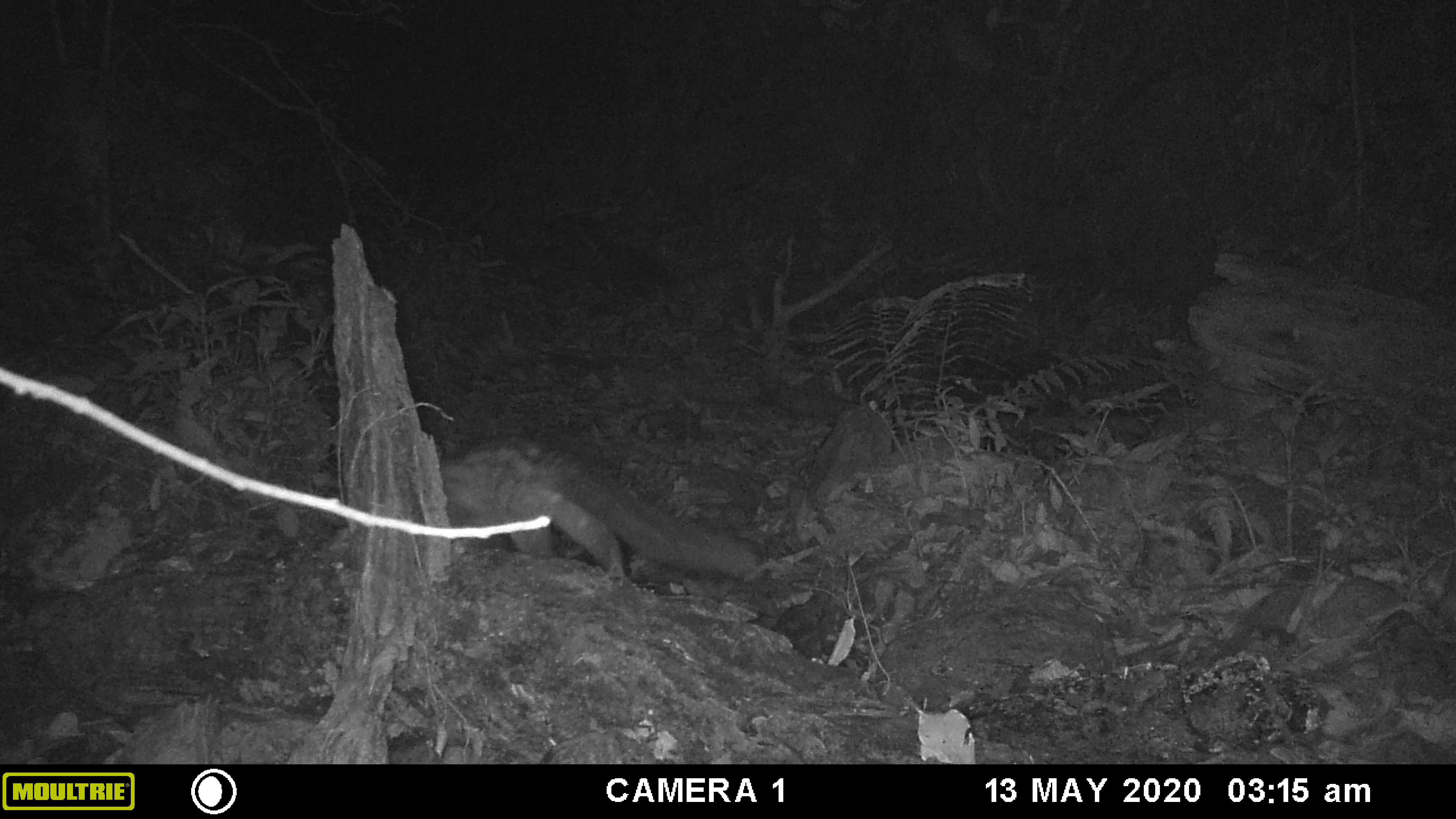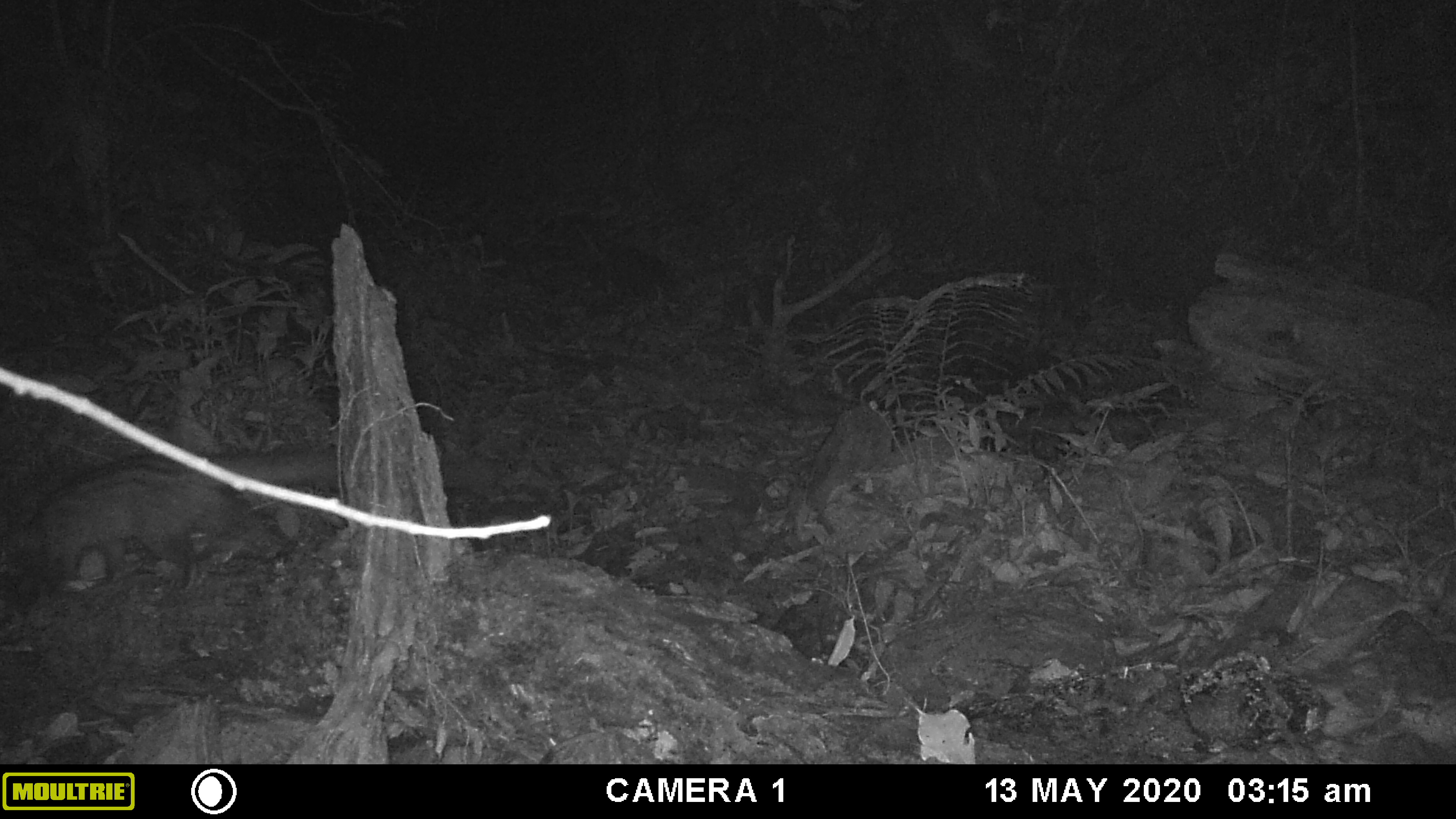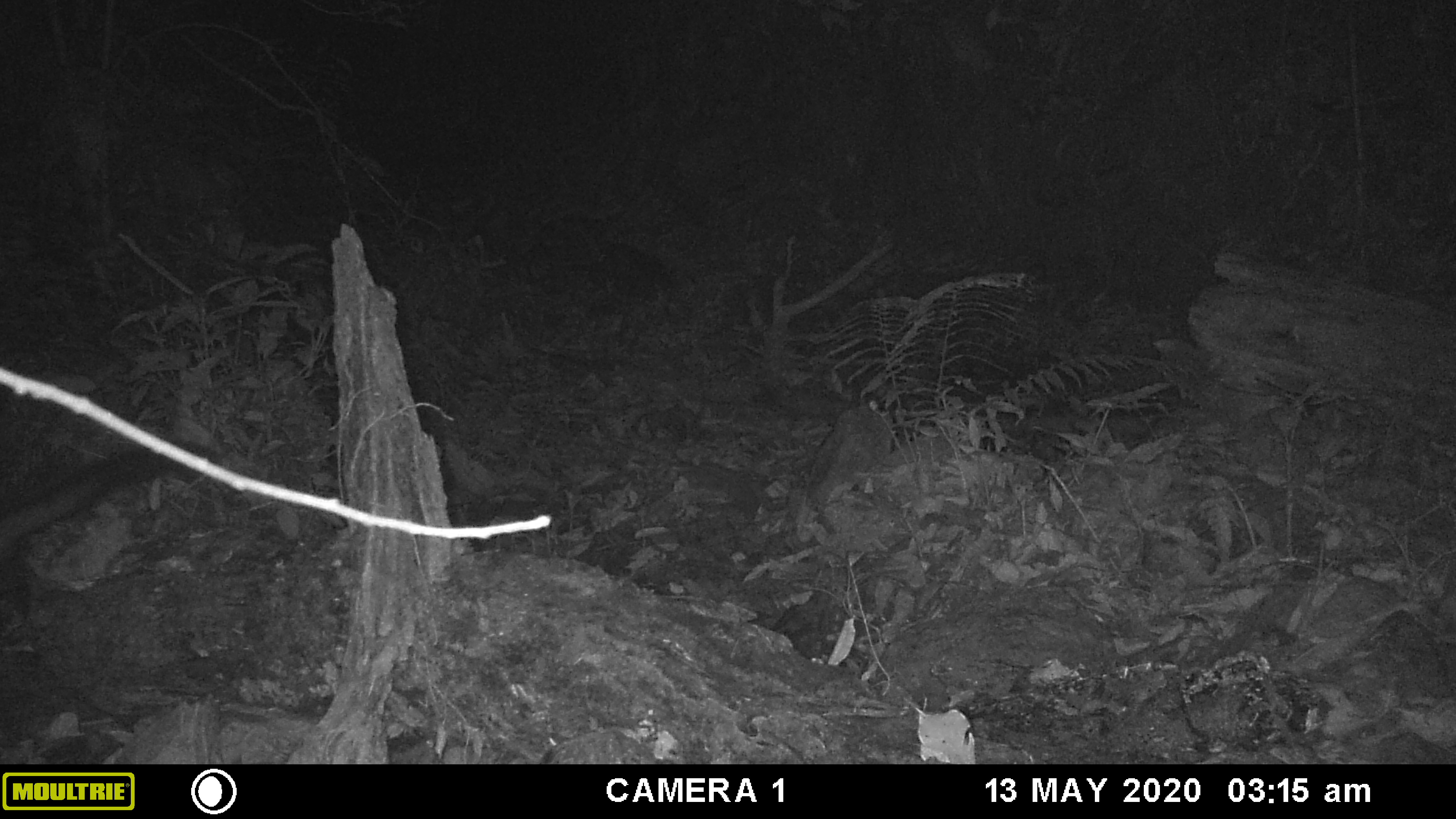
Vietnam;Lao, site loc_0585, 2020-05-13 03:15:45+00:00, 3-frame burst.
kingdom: Animalia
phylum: Chordata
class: Mammalia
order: Carnivora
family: Viverridae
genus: Paradoxurus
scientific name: Paradoxurus hermaphroditus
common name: common palm civet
Common palm civet (Paradoxurus hermaphroditus). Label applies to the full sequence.